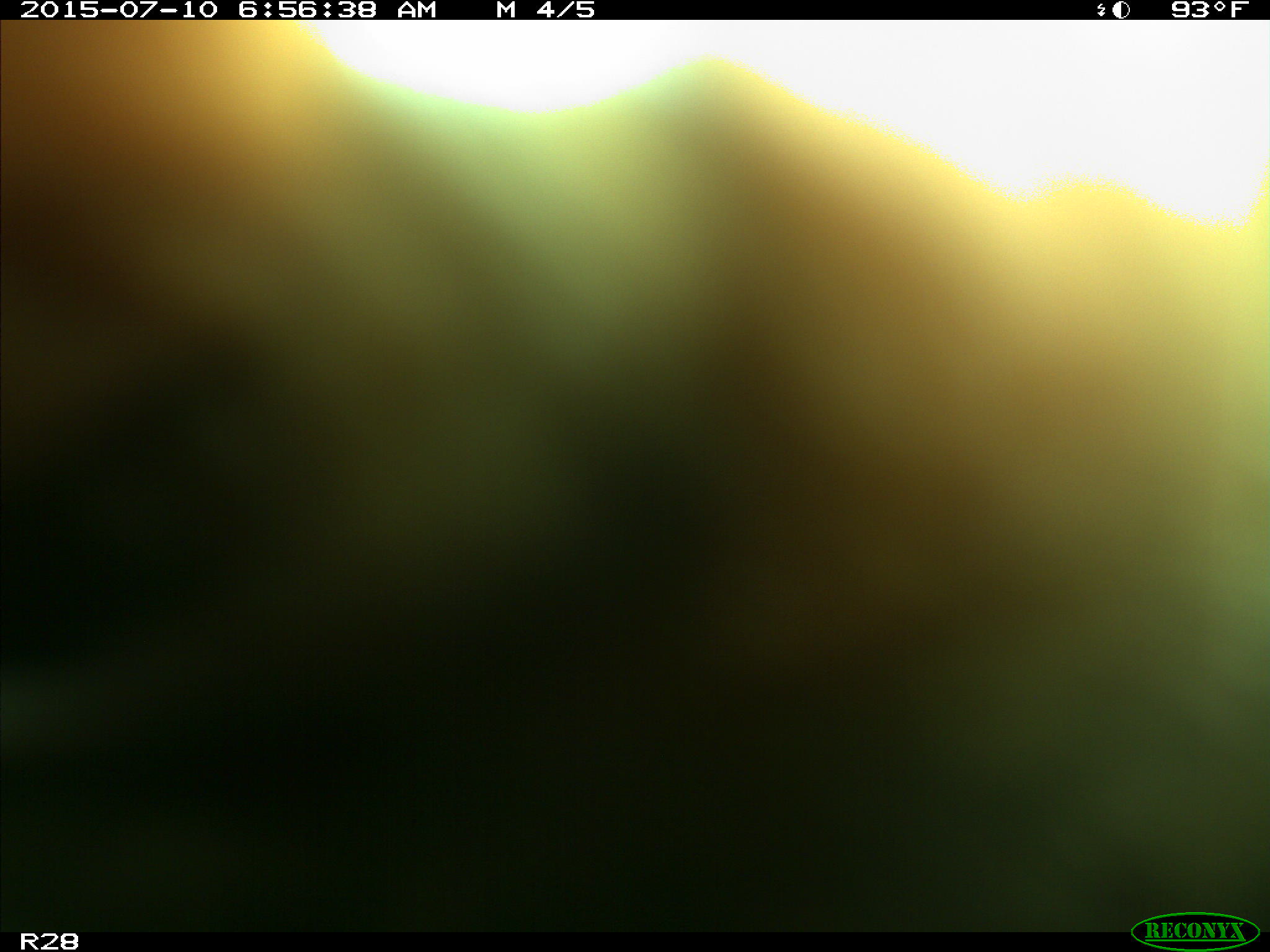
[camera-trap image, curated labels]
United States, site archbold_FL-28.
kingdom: Animalia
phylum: Chordata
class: Mammalia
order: Artiodactyla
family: Bovidae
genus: Bos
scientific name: Bos taurus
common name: domestic cow